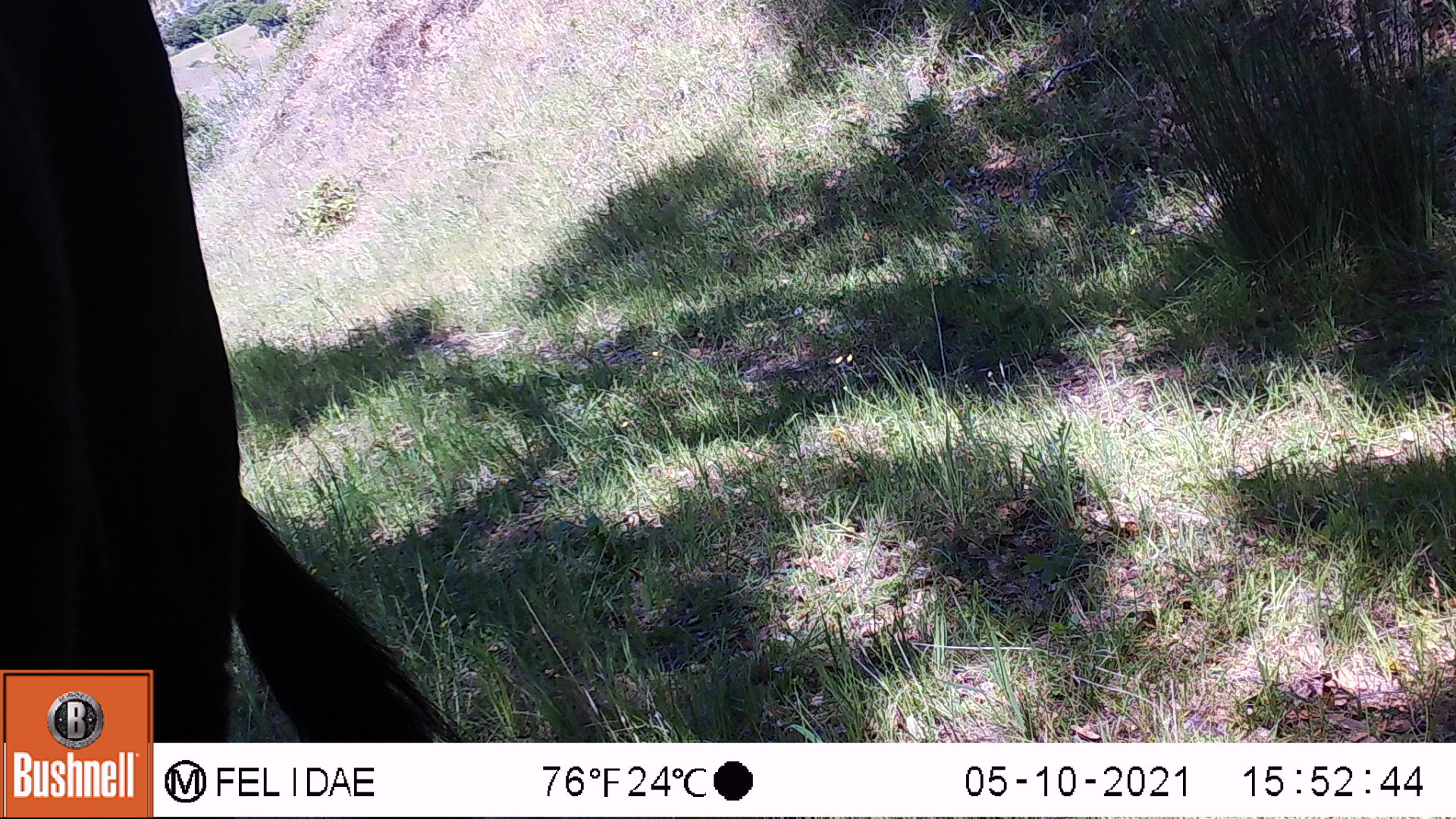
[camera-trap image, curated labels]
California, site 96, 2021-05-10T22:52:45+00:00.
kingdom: Animalia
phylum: Chordata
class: Mammalia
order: Artiodactyla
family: Bovidae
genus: Bos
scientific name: Bos taurus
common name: domestic cattle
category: cattle